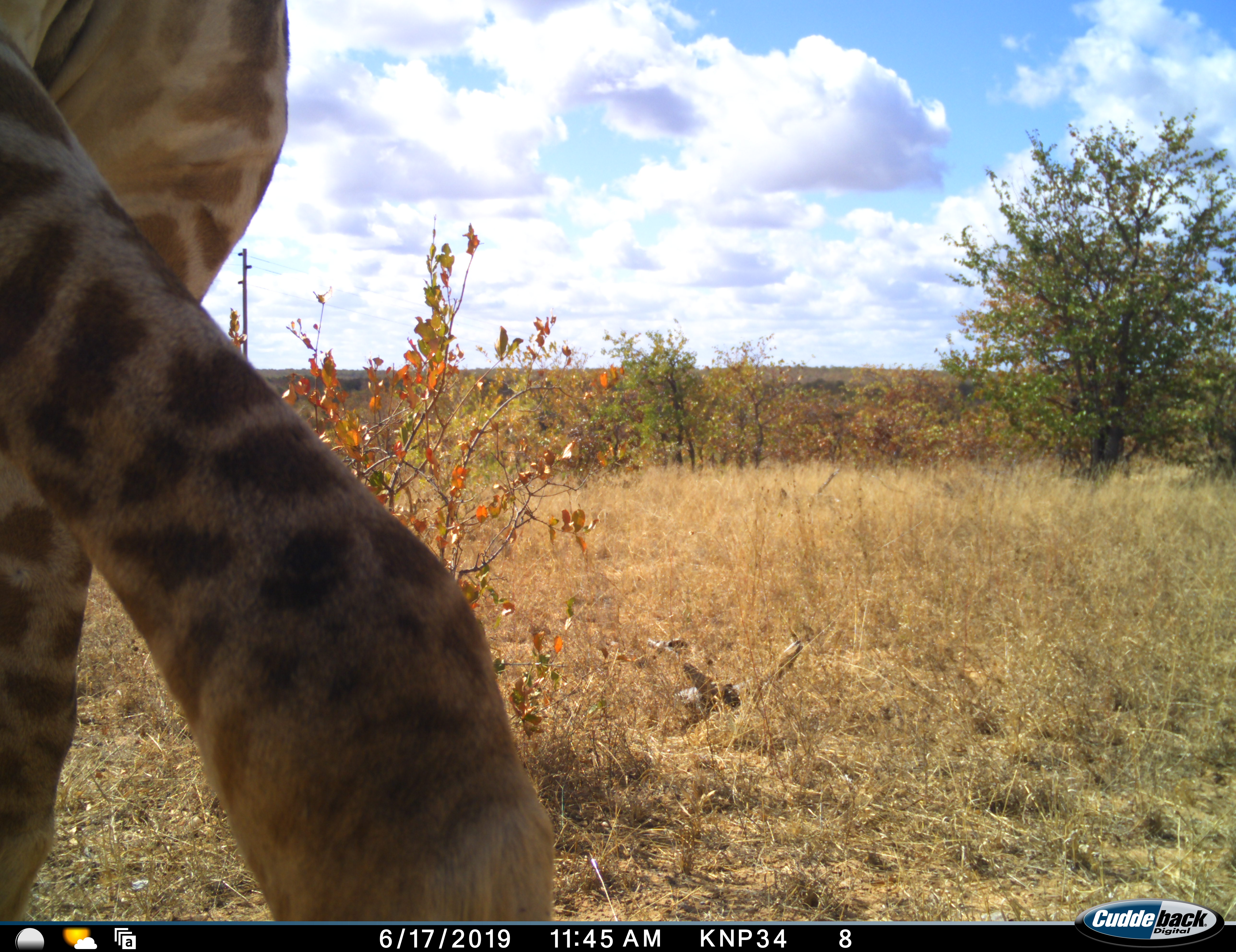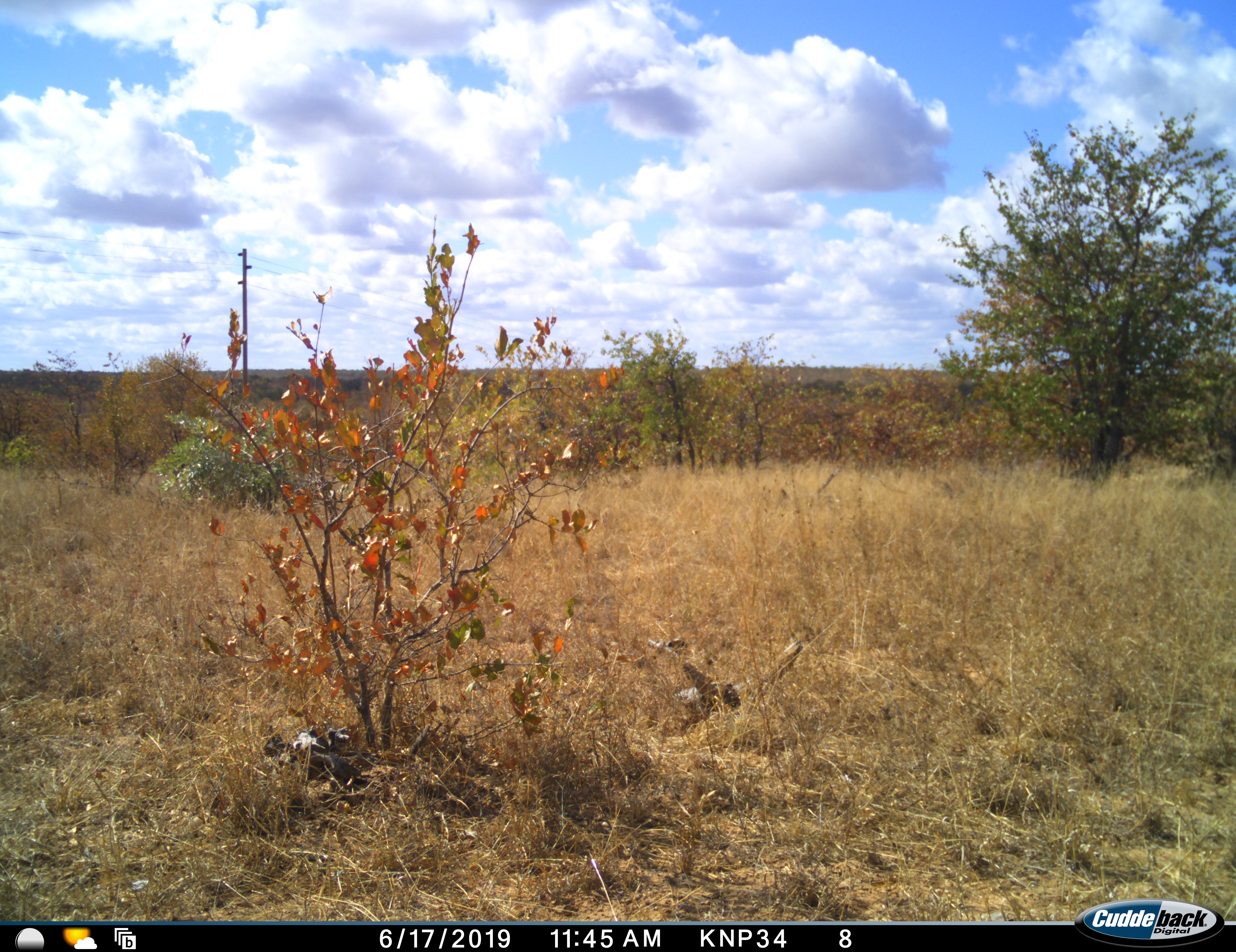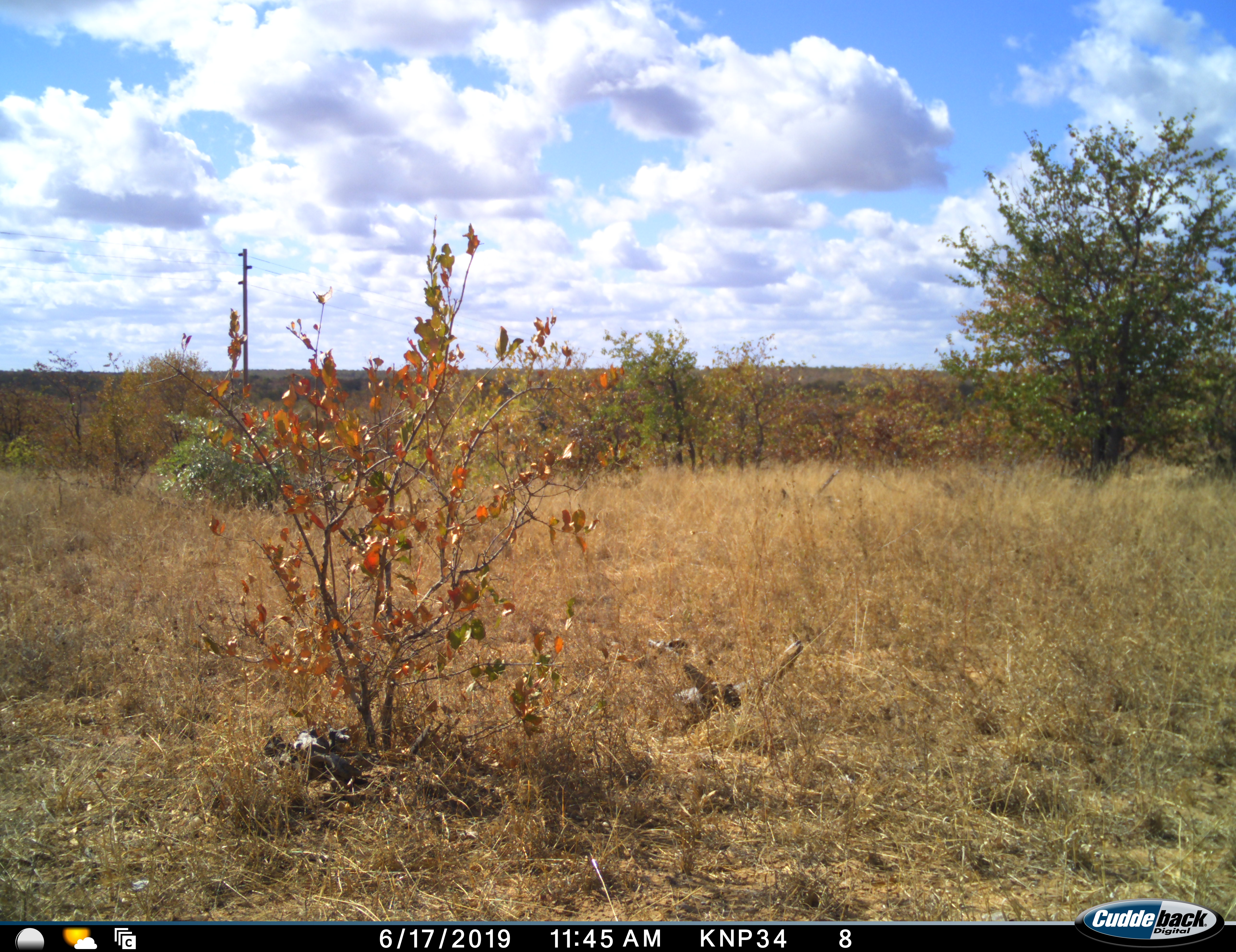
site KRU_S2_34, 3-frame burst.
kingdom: Animalia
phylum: Chordata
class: Mammalia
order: Artiodactyla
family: Giraffidae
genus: Giraffa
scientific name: Giraffa camelopardalis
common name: giraffe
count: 1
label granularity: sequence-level